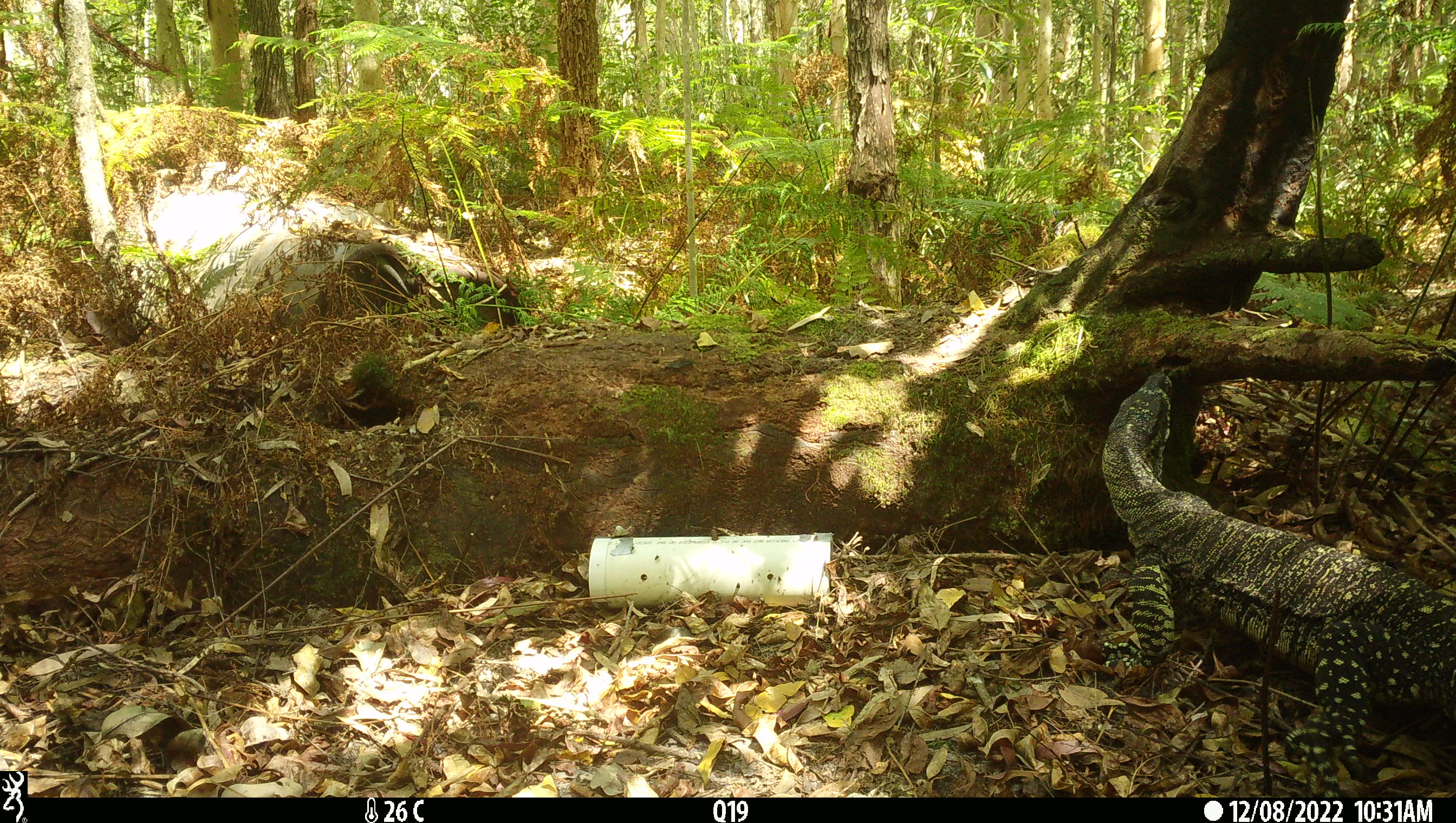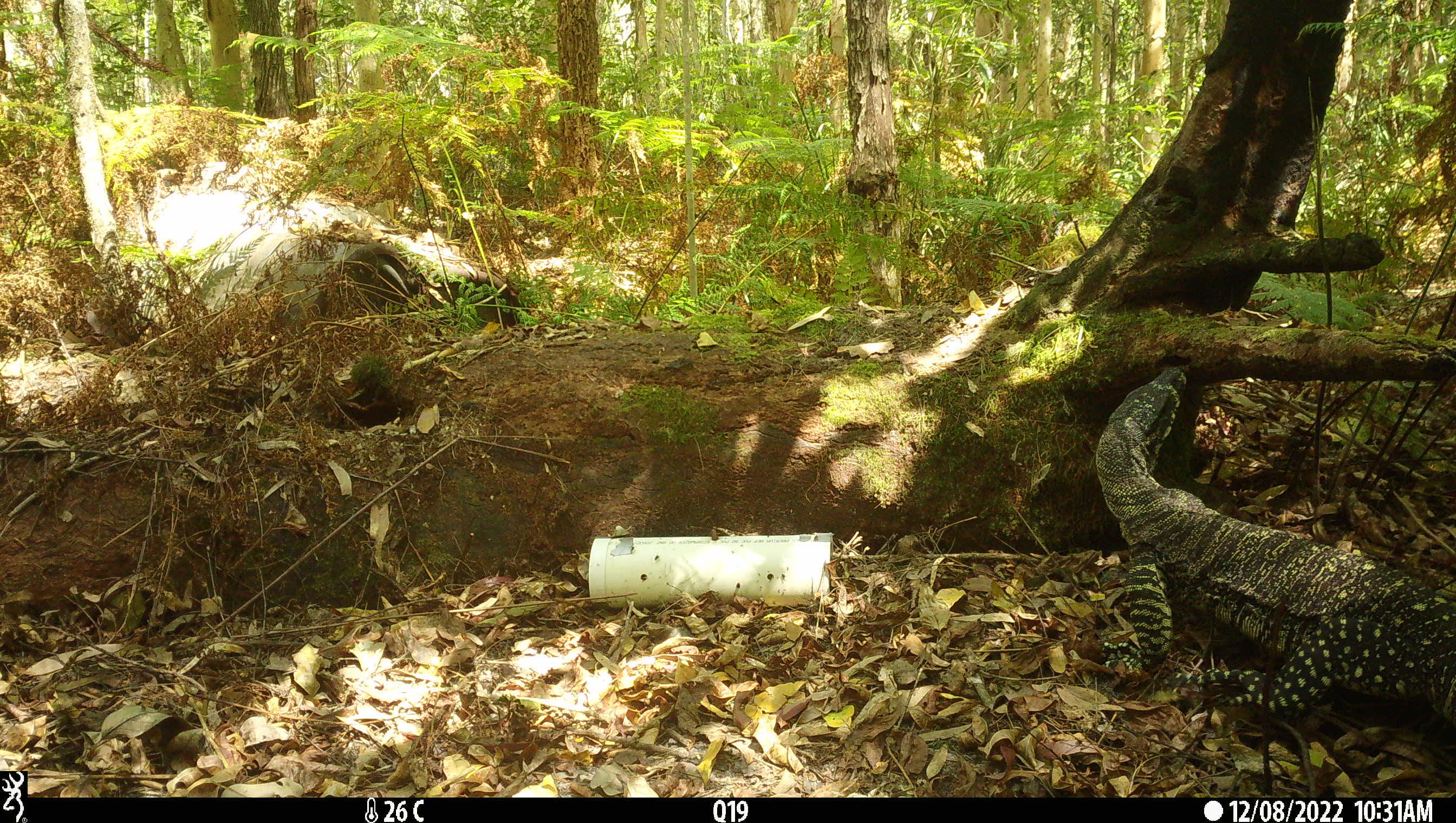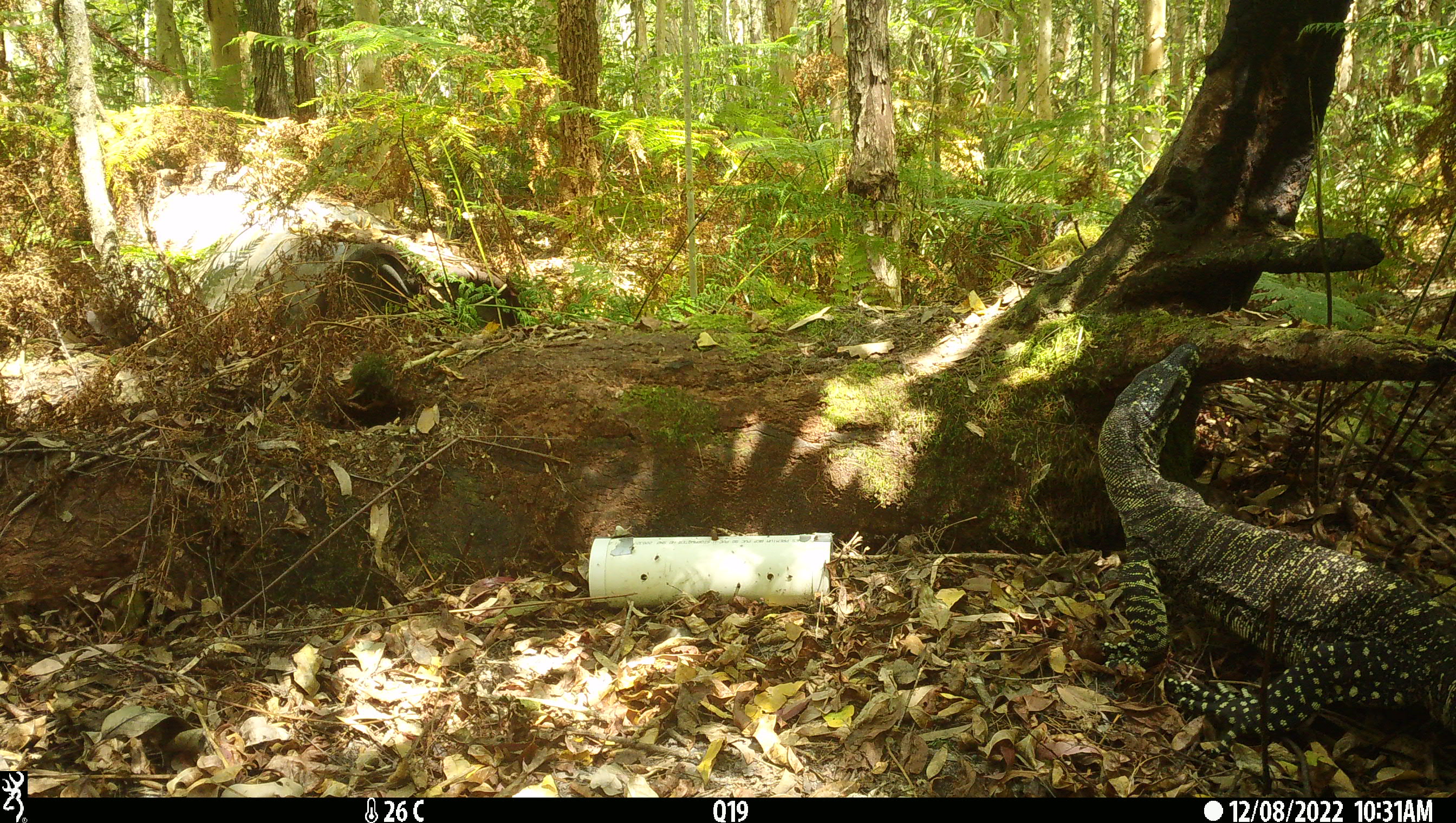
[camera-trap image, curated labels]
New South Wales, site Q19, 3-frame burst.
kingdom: Animalia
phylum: Chordata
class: Reptilia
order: Squamata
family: Varanidae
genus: Varanus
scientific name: Varanus varius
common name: lace monitor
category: goanna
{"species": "goanna (lace monitor) (Varanus varius)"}